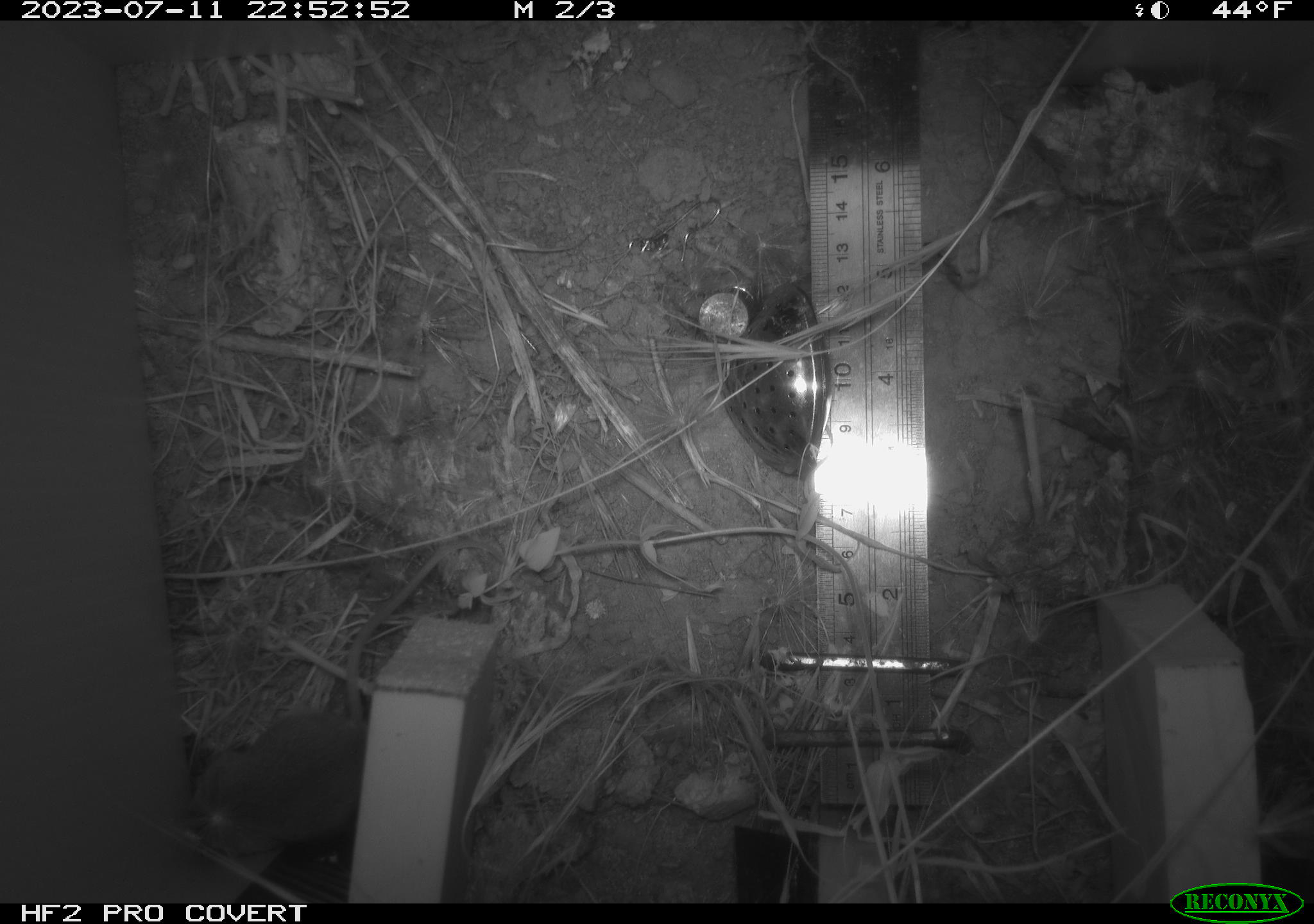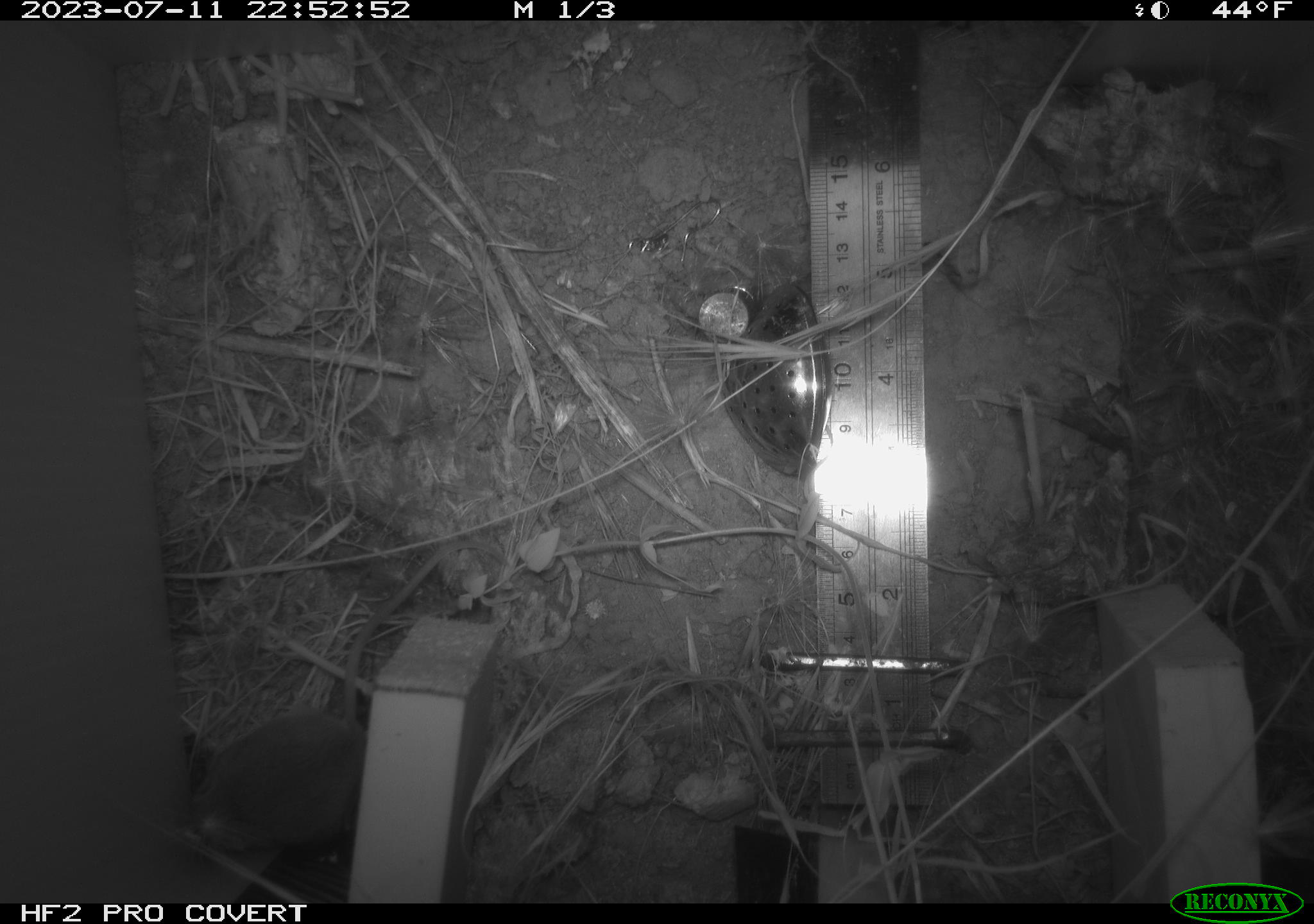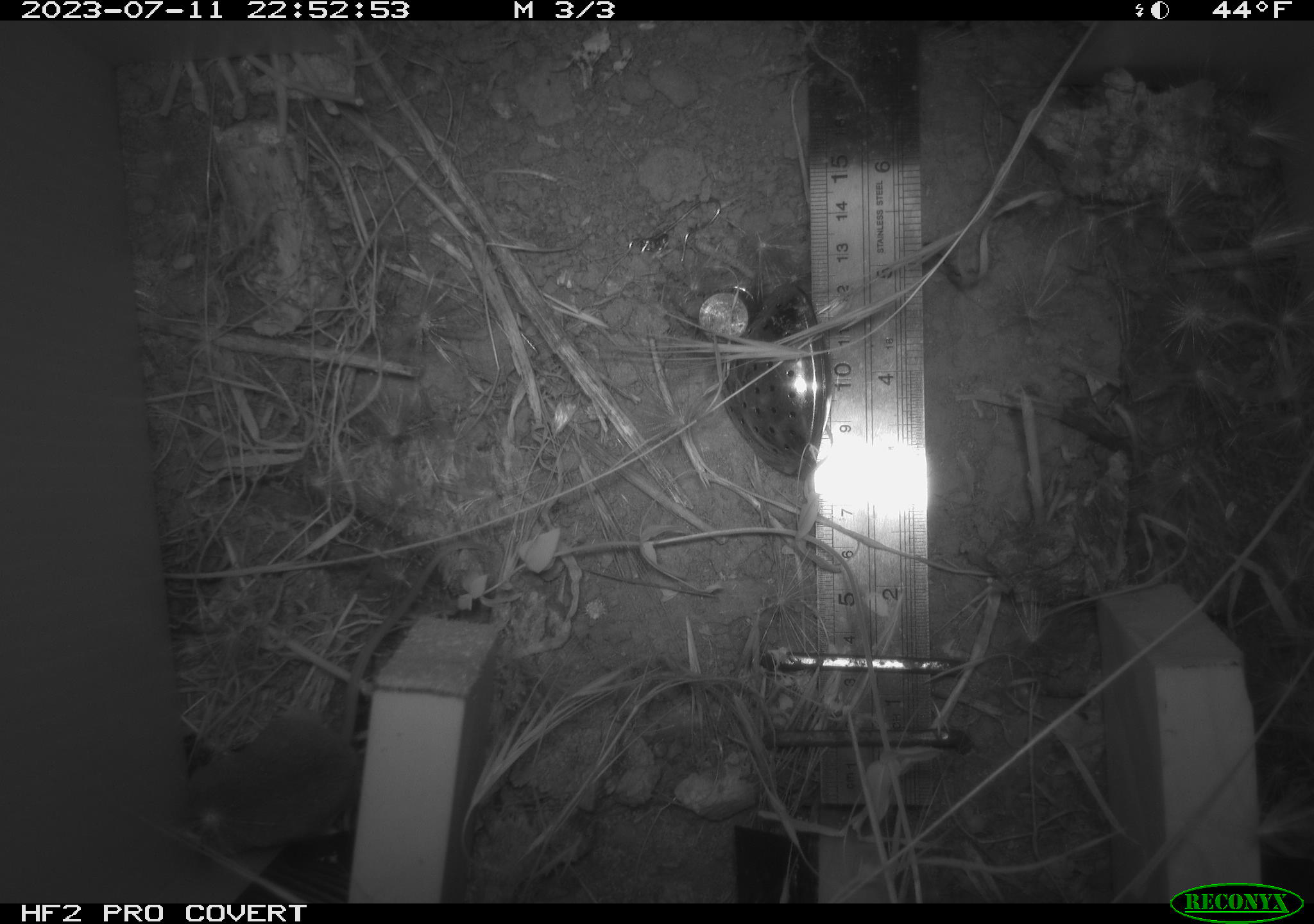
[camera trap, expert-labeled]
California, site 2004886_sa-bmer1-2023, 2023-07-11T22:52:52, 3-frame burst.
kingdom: Animalia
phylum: Chordata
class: Mammalia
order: Rodentia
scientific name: Rodentia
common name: mouse species